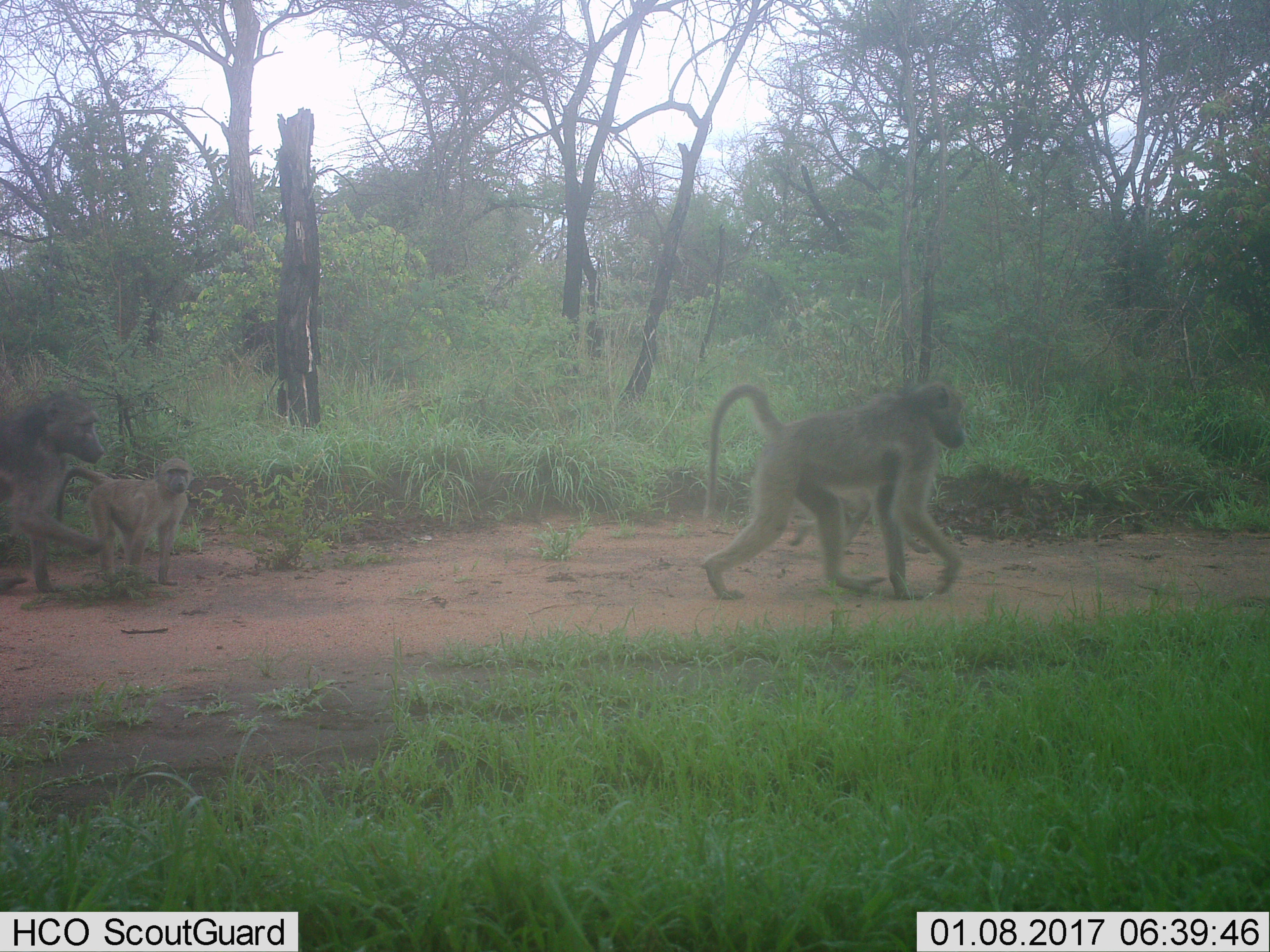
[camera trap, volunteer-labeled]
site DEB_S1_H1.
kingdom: Animalia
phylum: Chordata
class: Mammalia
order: Primates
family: Cercopithecidae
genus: Papio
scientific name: Papio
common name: baboon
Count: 3.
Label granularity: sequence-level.